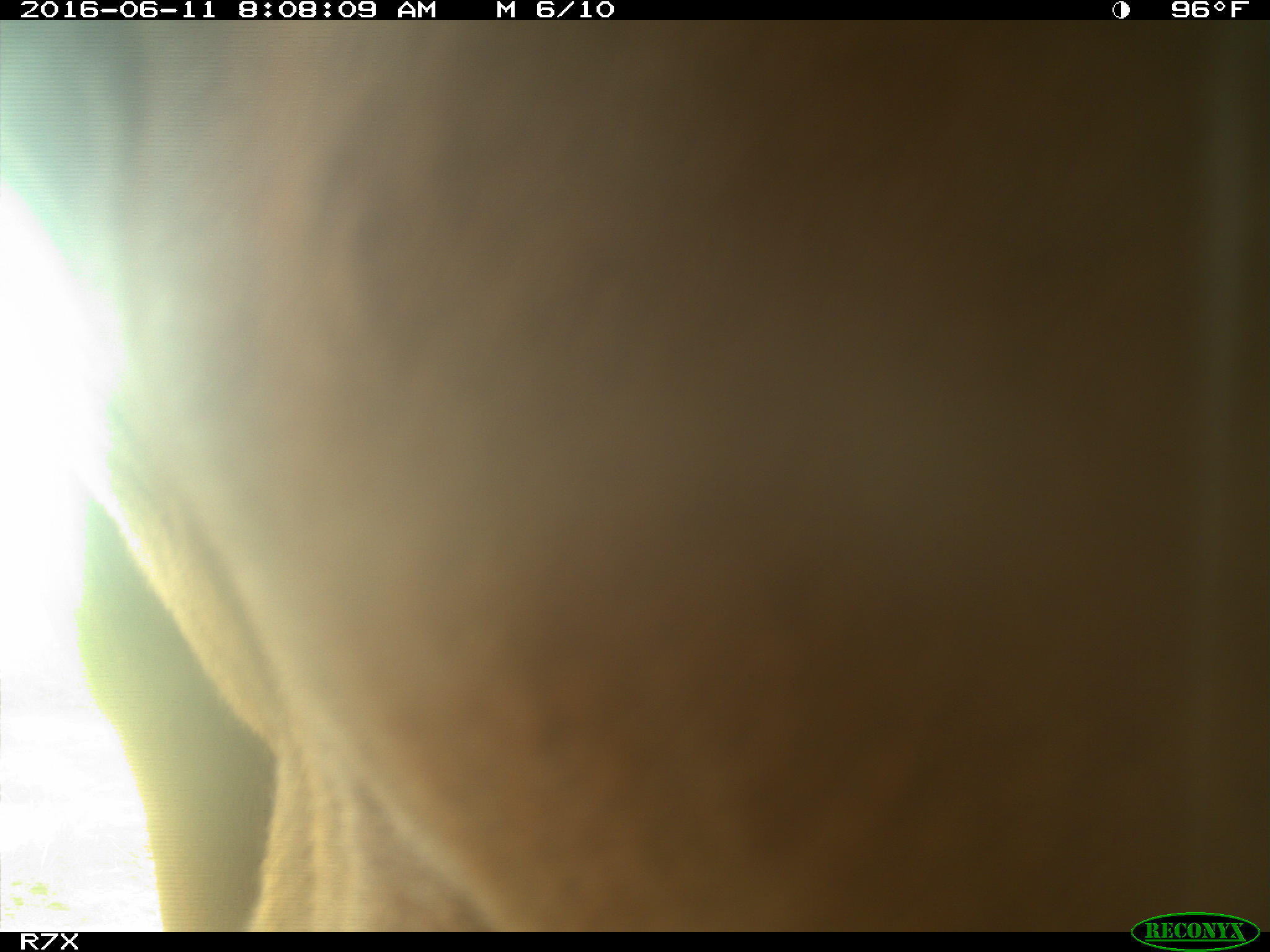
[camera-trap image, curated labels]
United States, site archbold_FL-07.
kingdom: Animalia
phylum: Chordata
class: Mammalia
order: Artiodactyla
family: Bovidae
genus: Bos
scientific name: Bos taurus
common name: domestic cow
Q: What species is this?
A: Bos taurus (domestic cow).